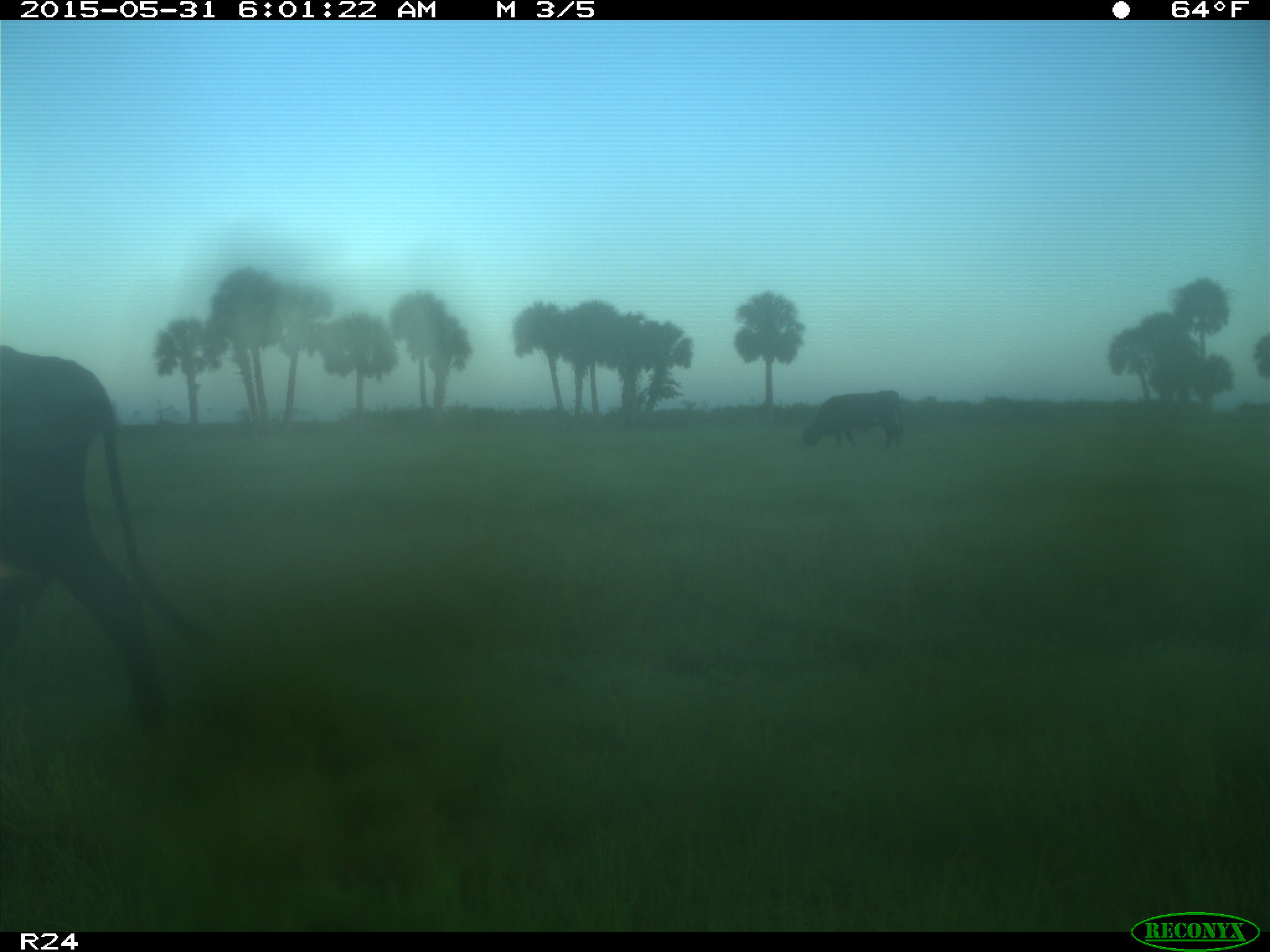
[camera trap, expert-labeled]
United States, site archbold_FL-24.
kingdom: Animalia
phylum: Chordata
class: Mammalia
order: Artiodactyla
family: Bovidae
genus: Bos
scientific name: Bos taurus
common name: domestic cow